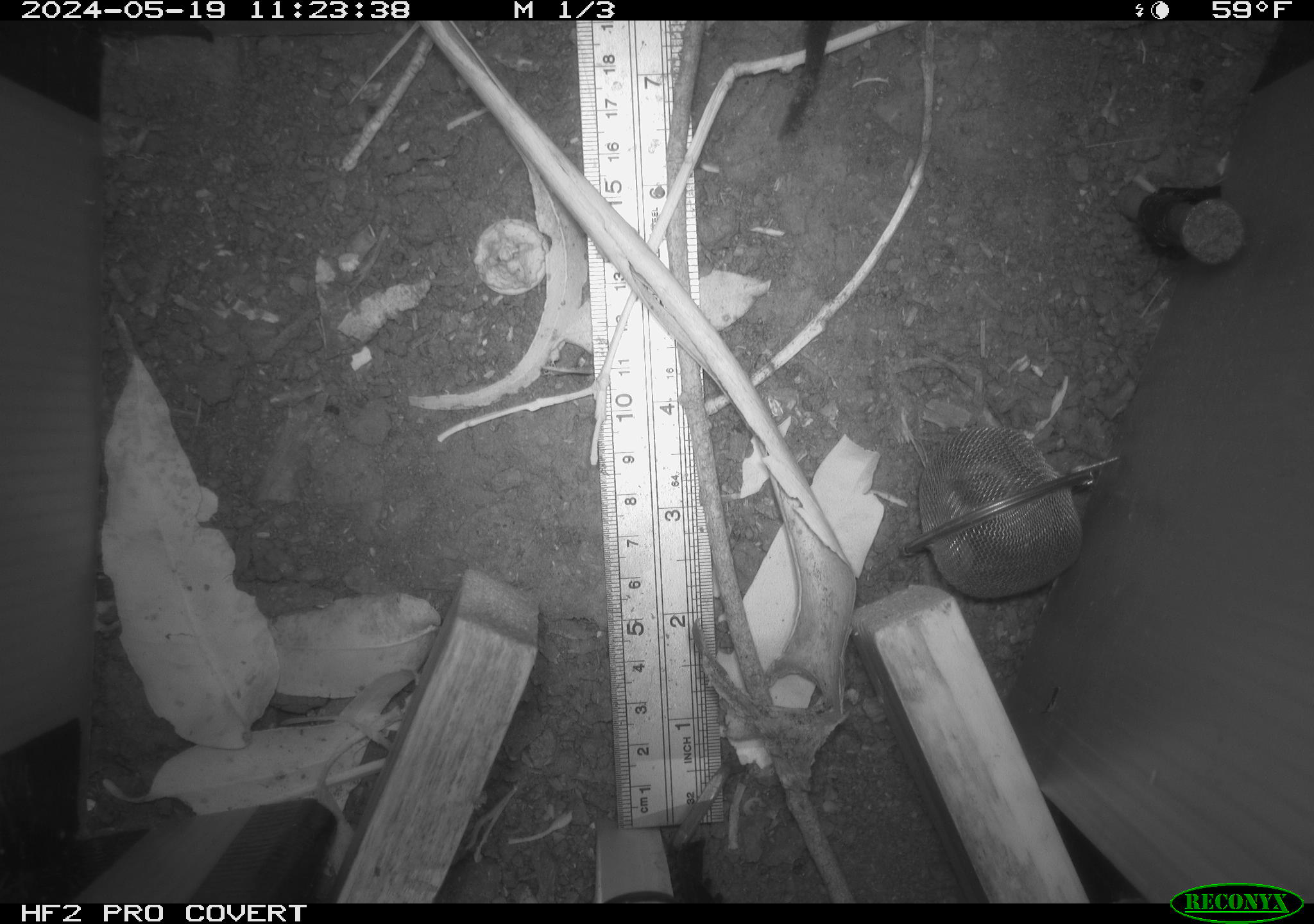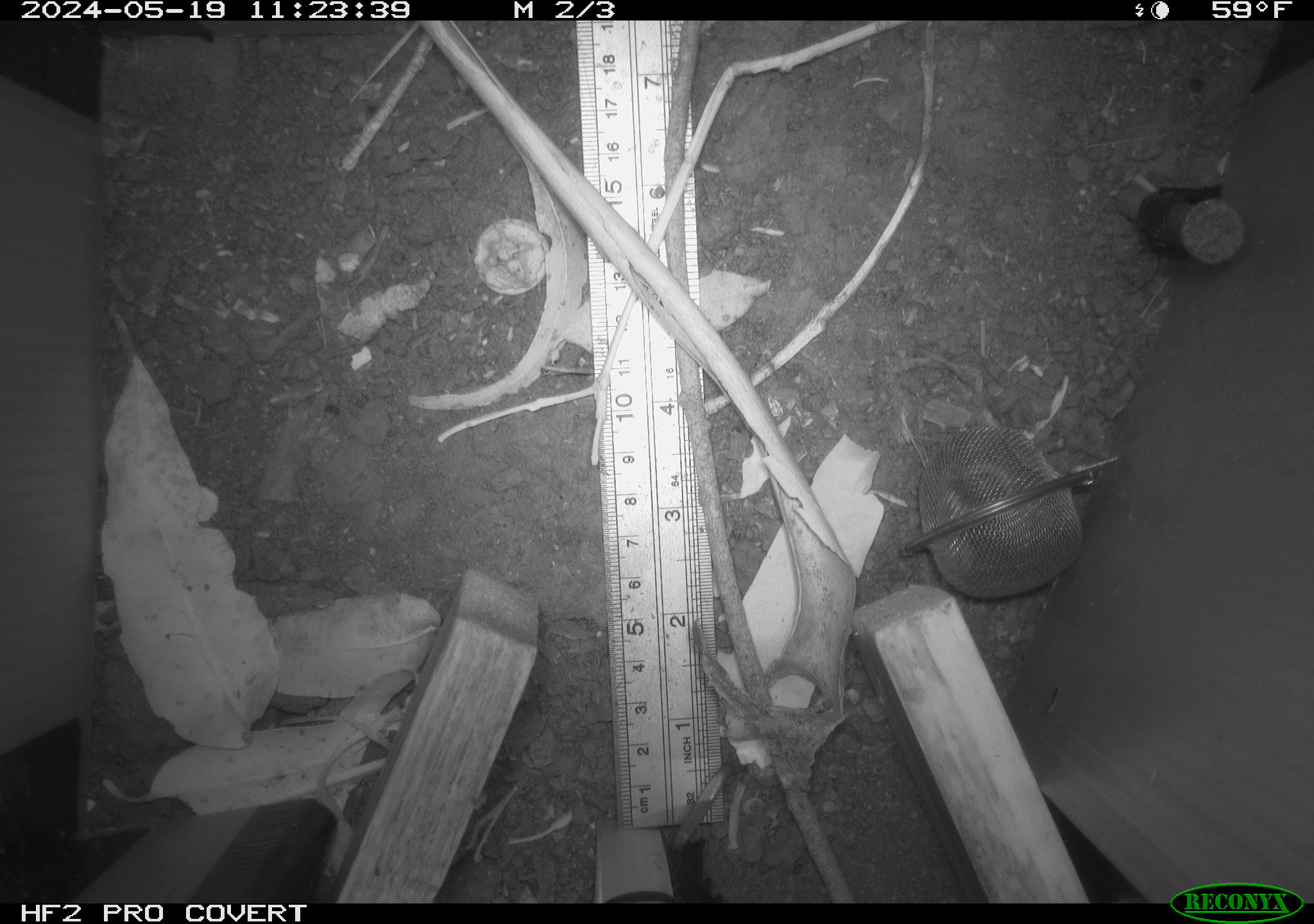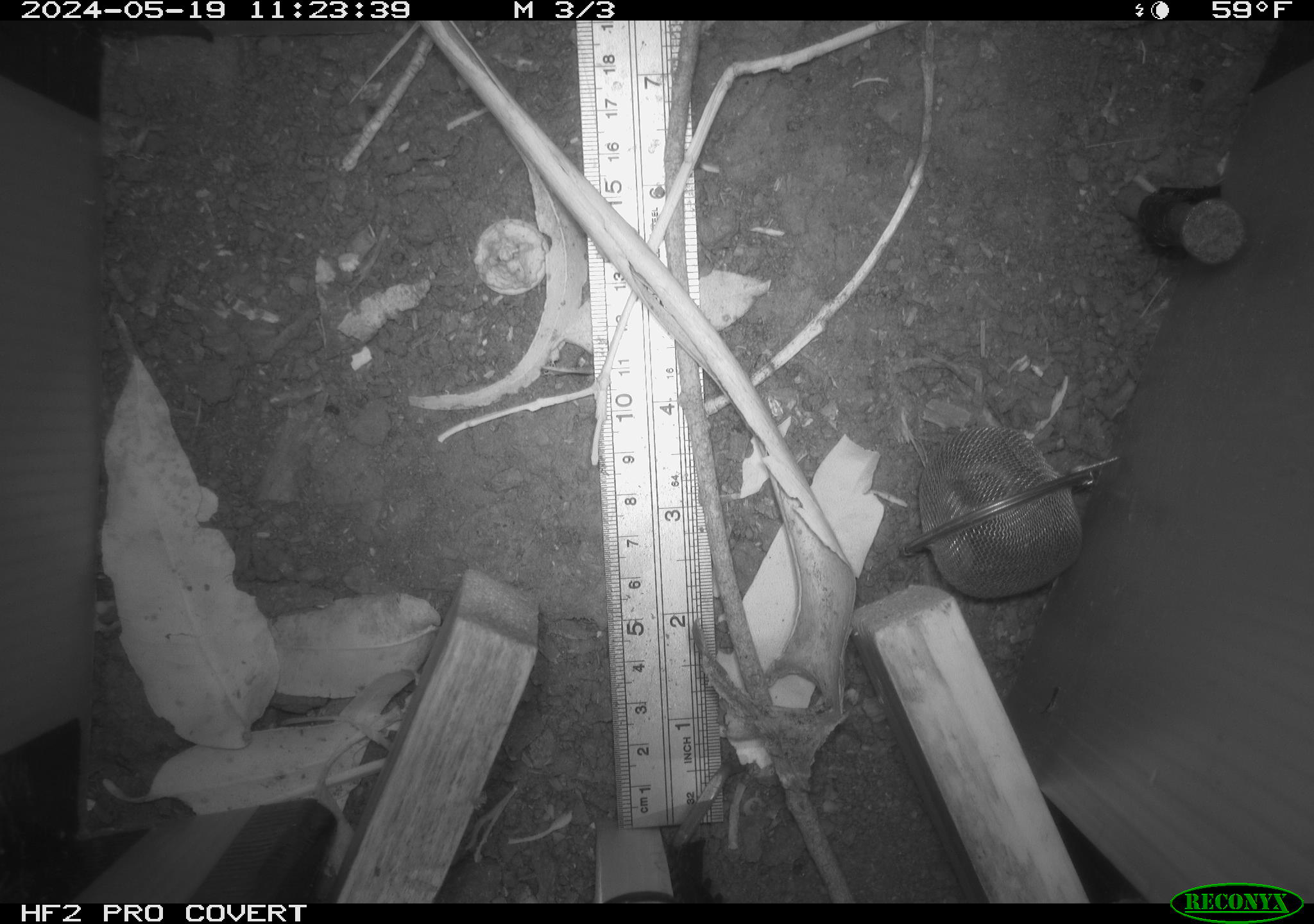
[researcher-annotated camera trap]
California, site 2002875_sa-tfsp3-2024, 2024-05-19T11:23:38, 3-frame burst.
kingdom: Animalia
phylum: Chordata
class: Reptilia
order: Squamata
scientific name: Squamata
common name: lizards and snakes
Lizards and snakes (Squamata).